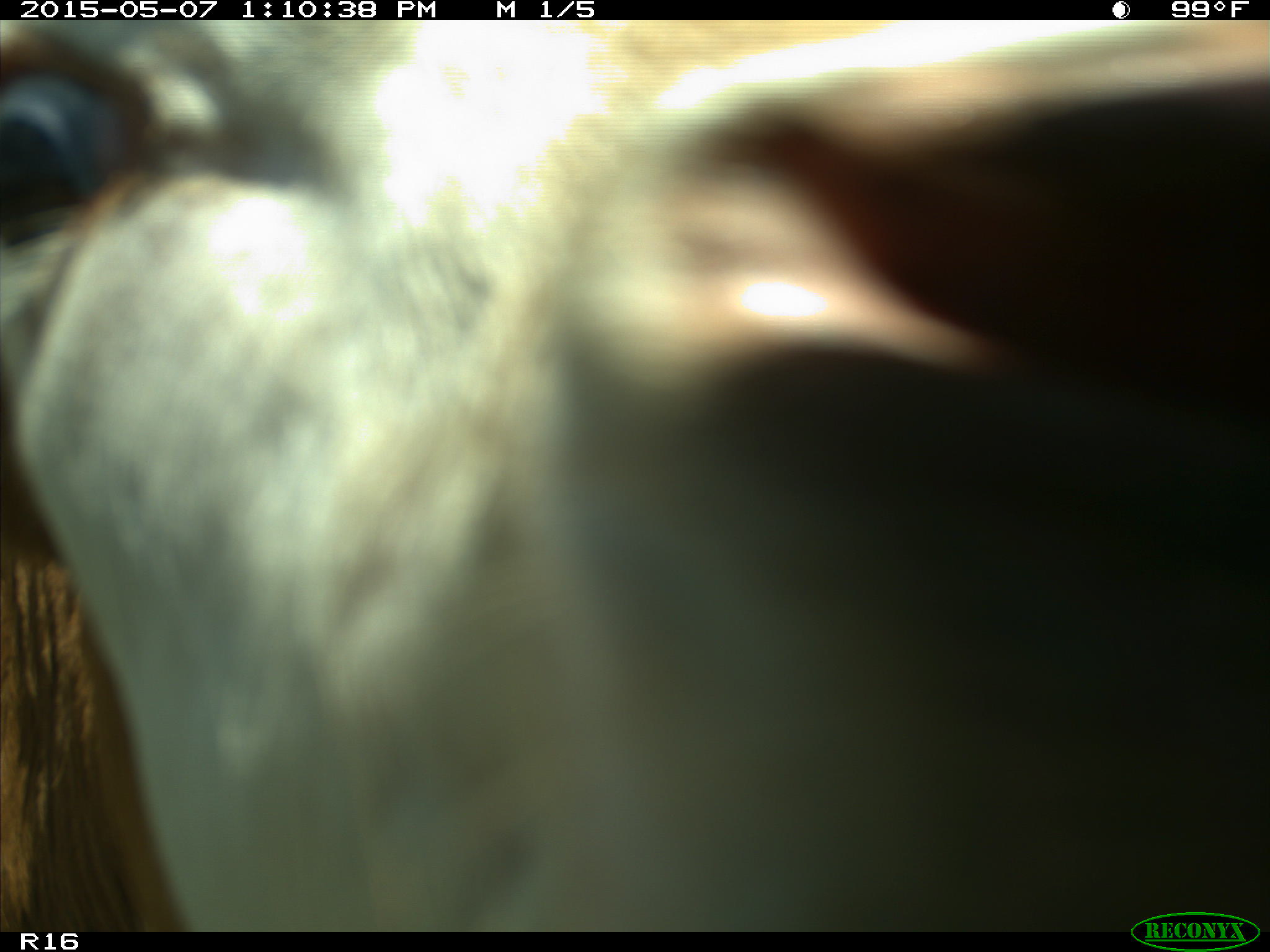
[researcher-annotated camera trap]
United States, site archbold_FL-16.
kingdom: Animalia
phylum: Chordata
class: Mammalia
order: Artiodactyla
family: Bovidae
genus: Bos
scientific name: Bos taurus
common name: domestic cow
Bos taurus (domestic cow).